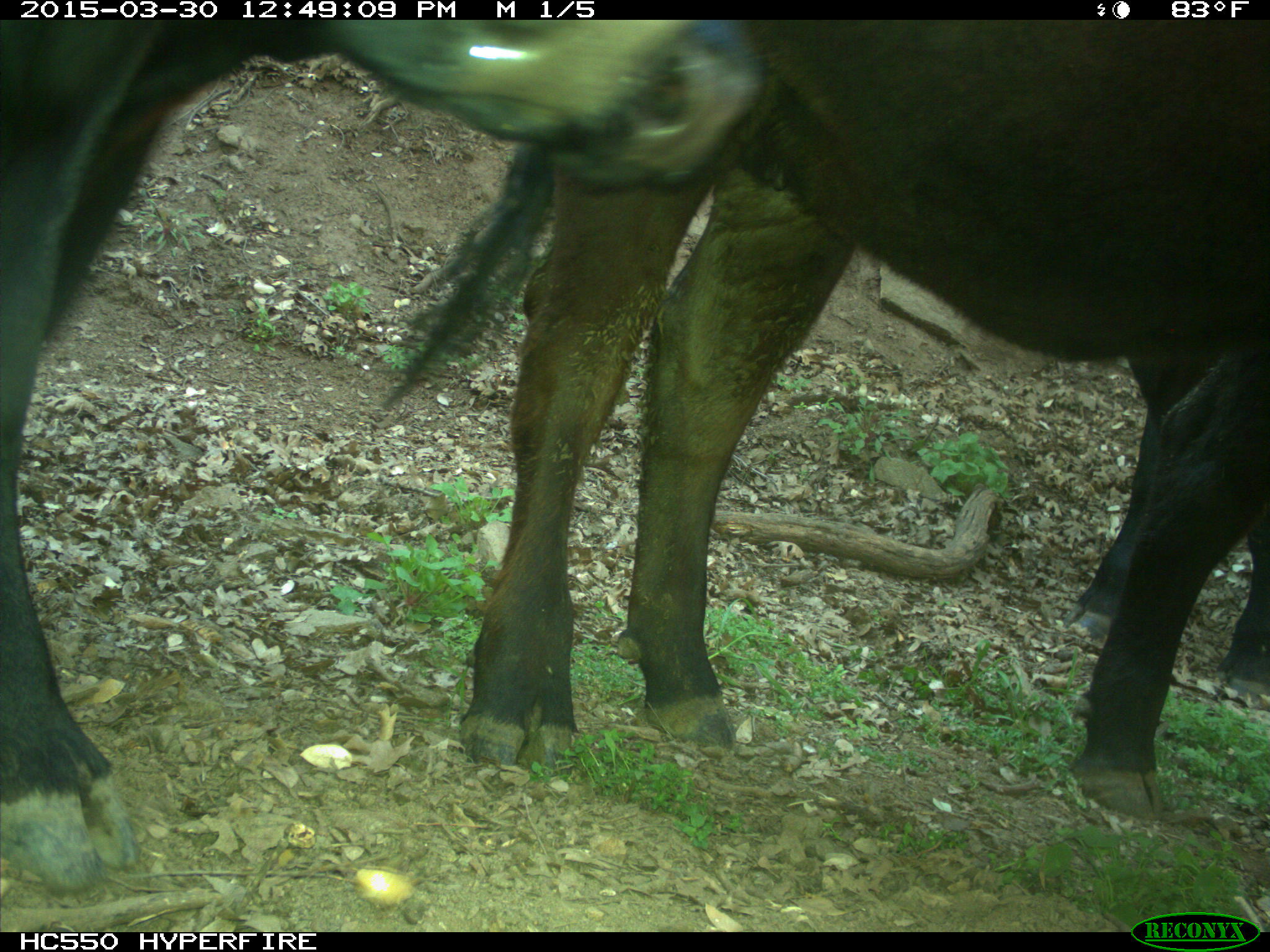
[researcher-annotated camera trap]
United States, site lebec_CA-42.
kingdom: Animalia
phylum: Chordata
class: Mammalia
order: Artiodactyla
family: Bovidae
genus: Bos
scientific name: Bos taurus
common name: domestic cow